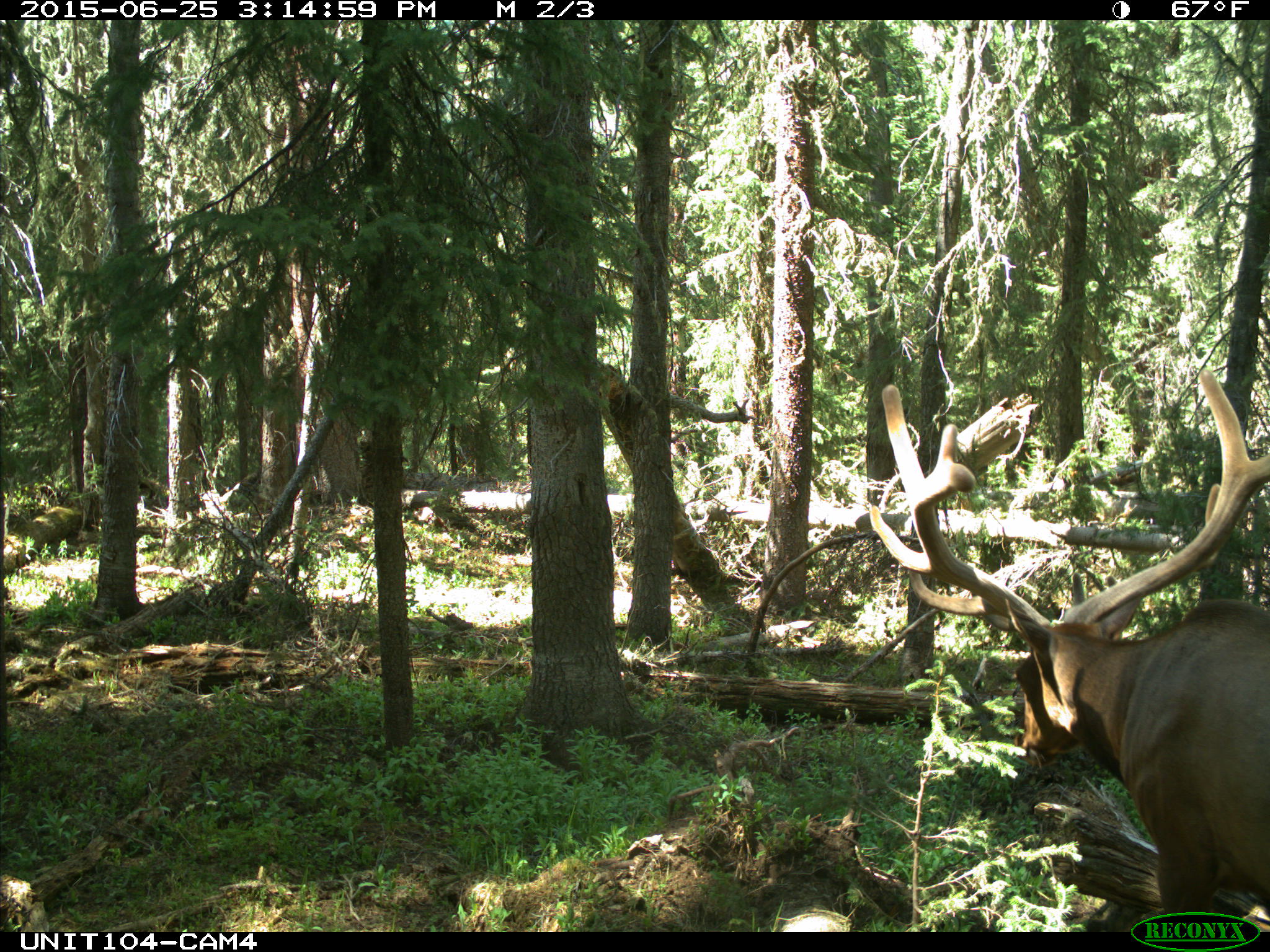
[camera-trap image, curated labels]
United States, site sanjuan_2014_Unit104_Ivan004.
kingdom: Animalia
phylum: Chordata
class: Mammalia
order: Artiodactyla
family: Cervidae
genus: Cervus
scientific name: Cervus elaphus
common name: red deer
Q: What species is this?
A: Cervus elaphus (red deer).